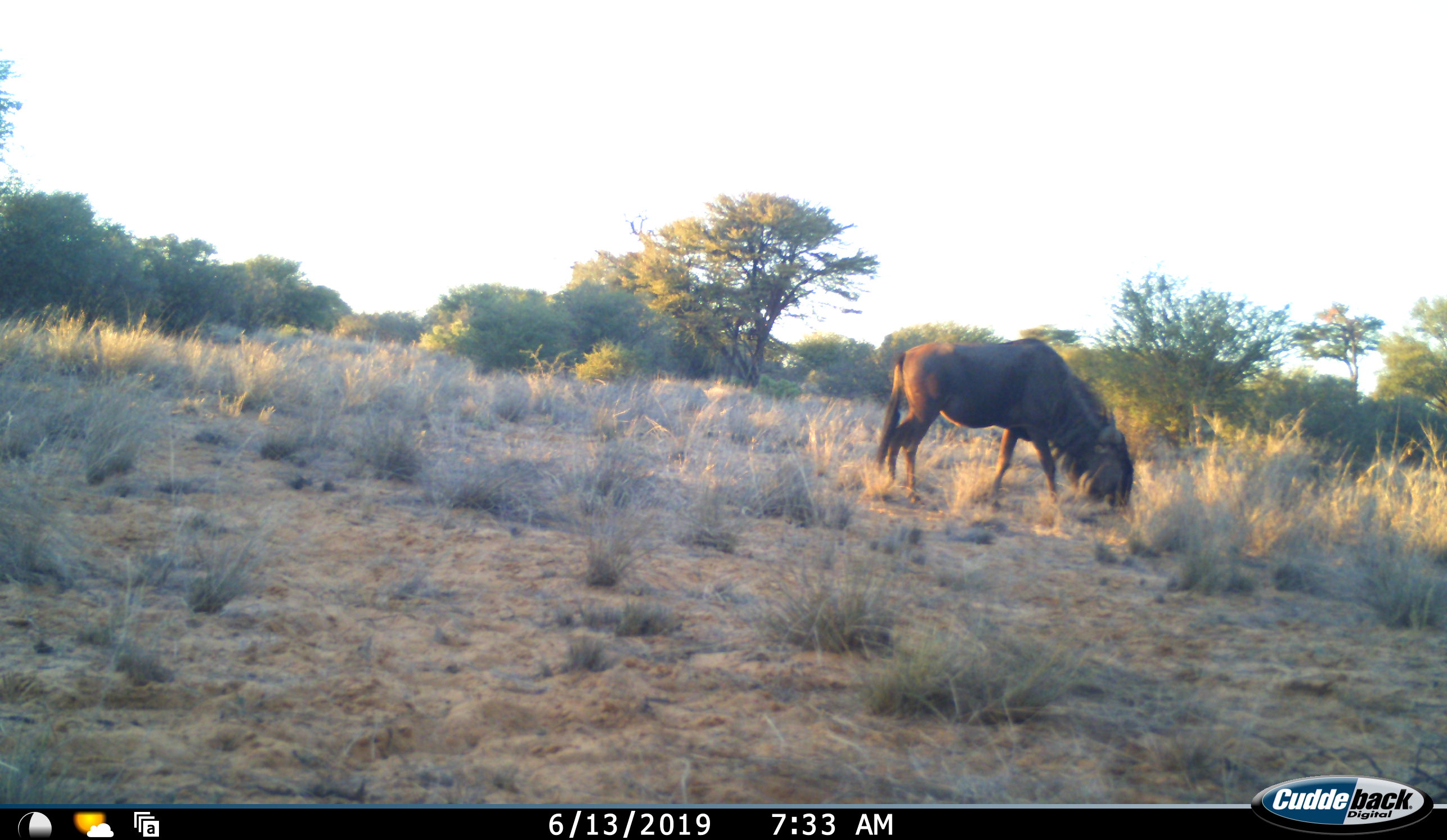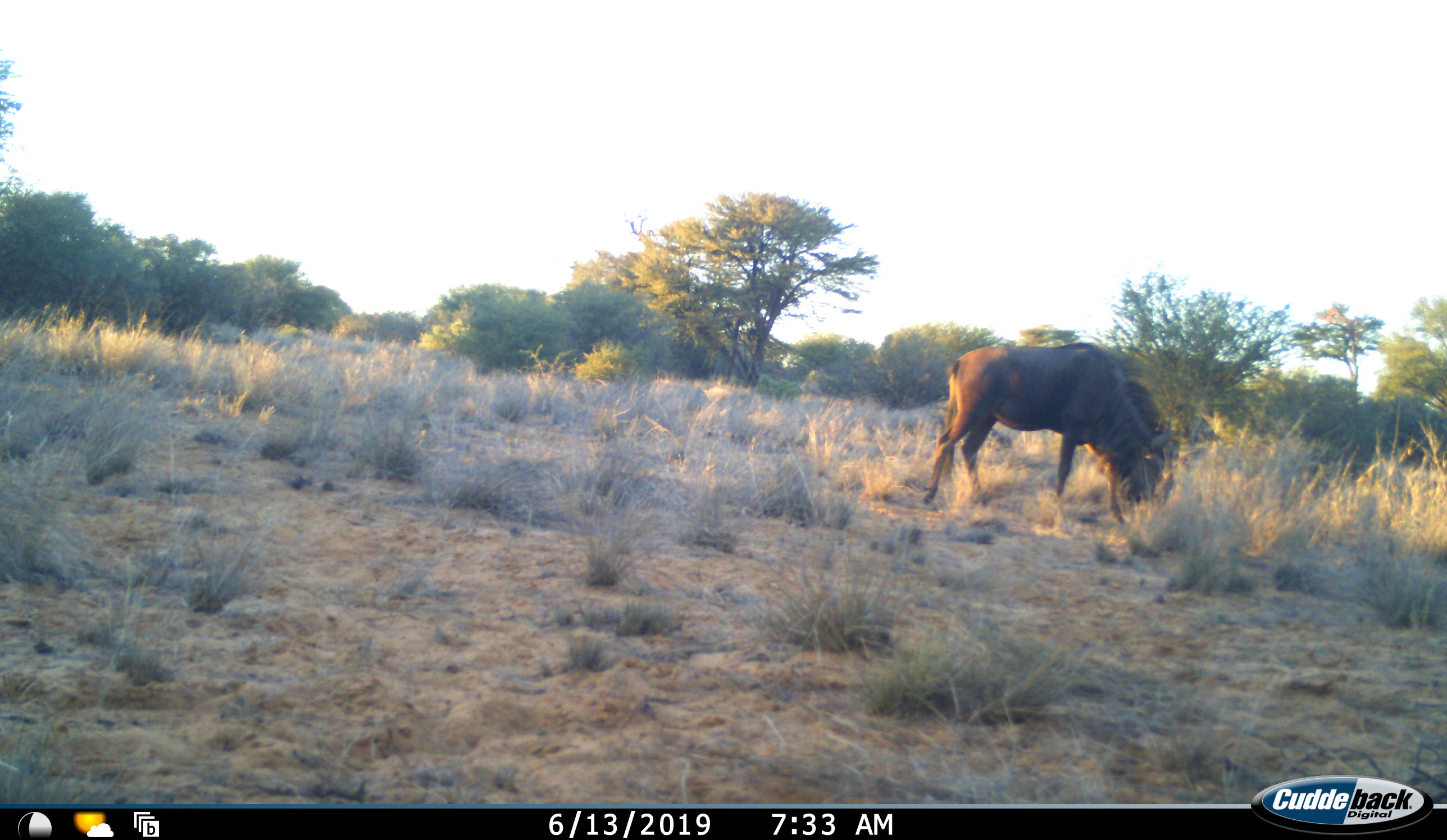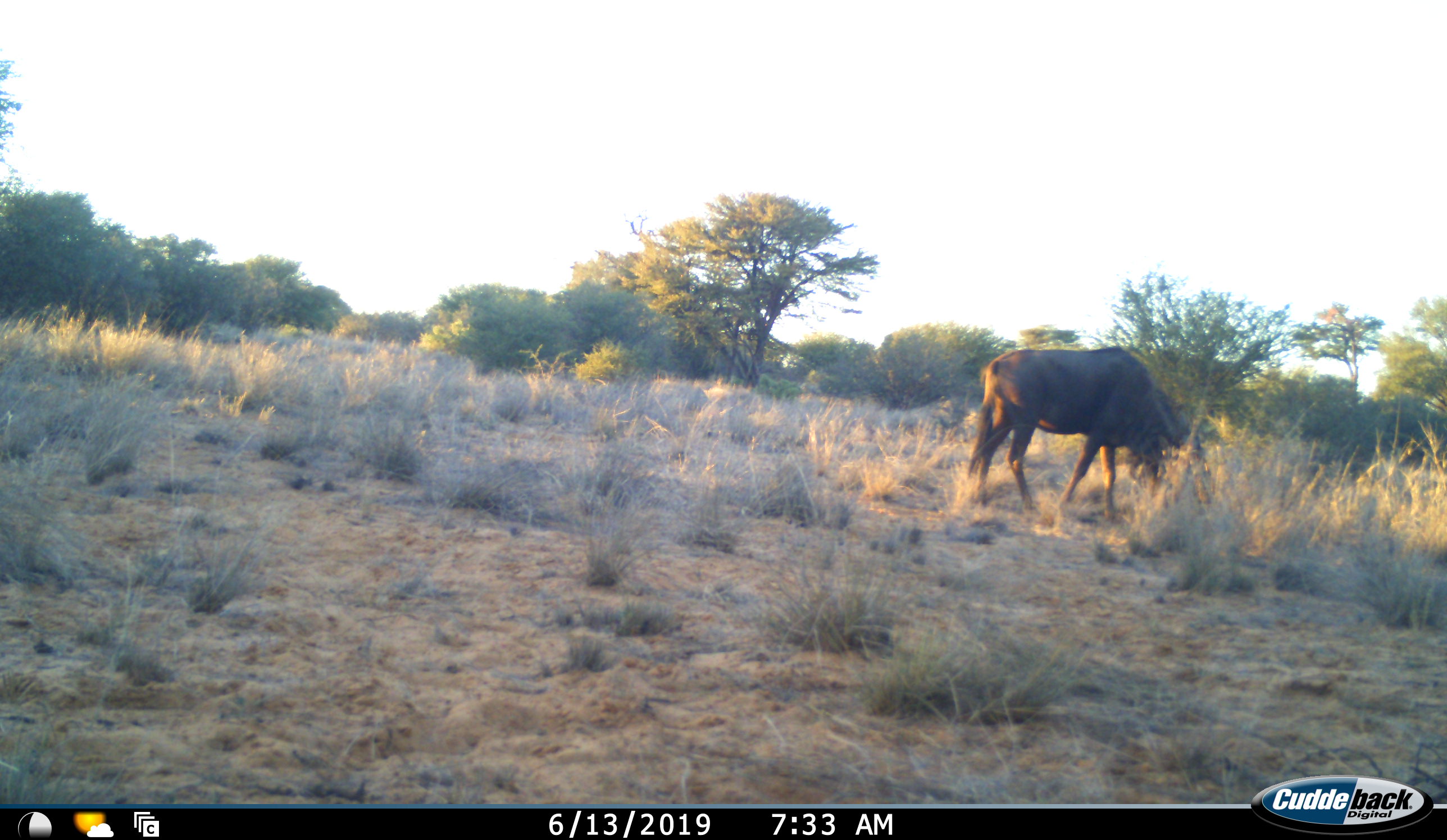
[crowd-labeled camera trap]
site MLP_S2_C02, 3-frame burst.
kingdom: Animalia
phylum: Chordata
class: Mammalia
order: Artiodactyla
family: Bovidae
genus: Connochaetes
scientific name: Connochaetes taurinus taurinus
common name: blue wildebeest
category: wildebeestblue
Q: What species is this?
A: Wildebeestblue (blue wildebeest) (Connochaetes taurinus taurinus).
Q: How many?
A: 1.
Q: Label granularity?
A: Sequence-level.